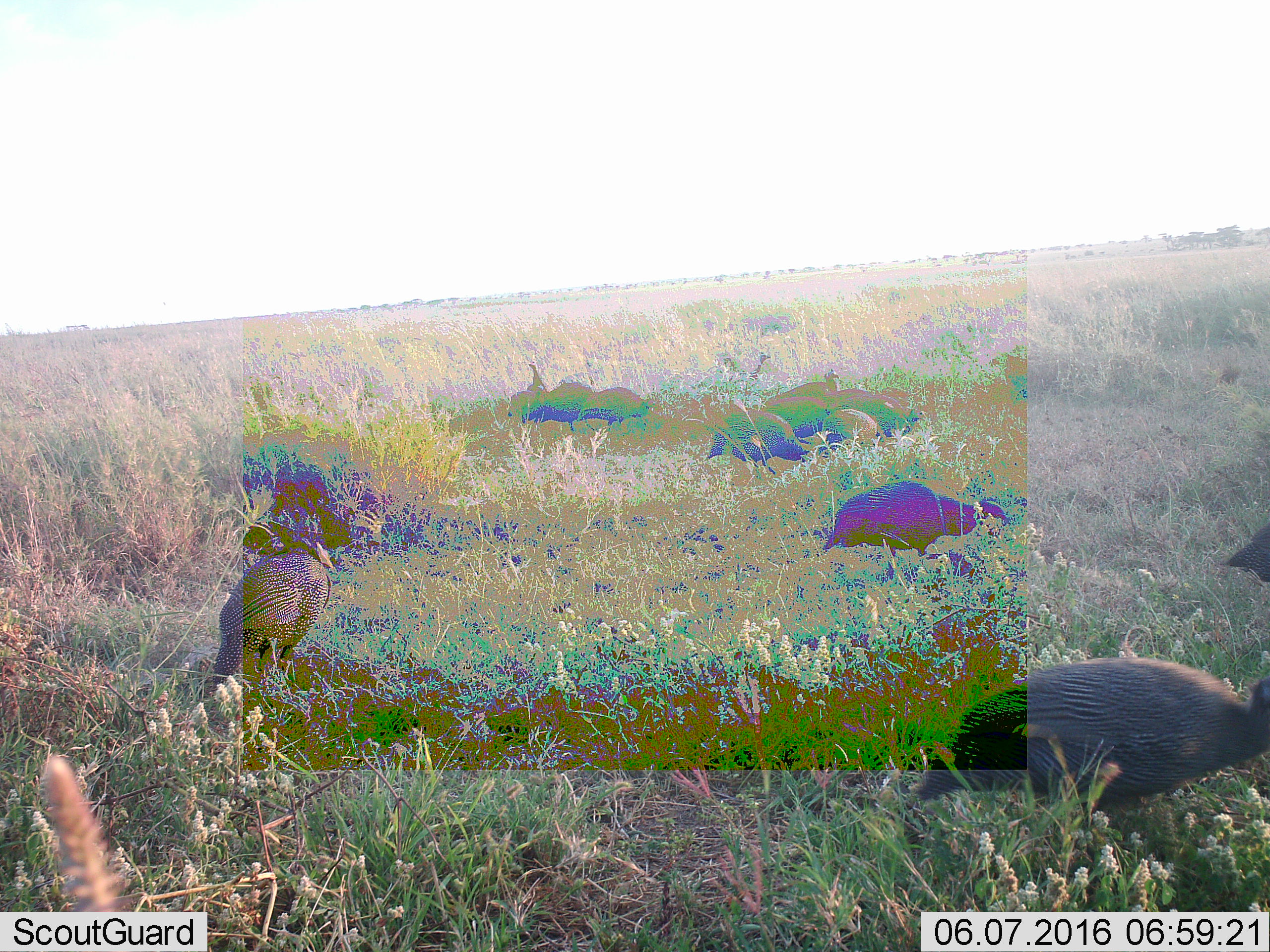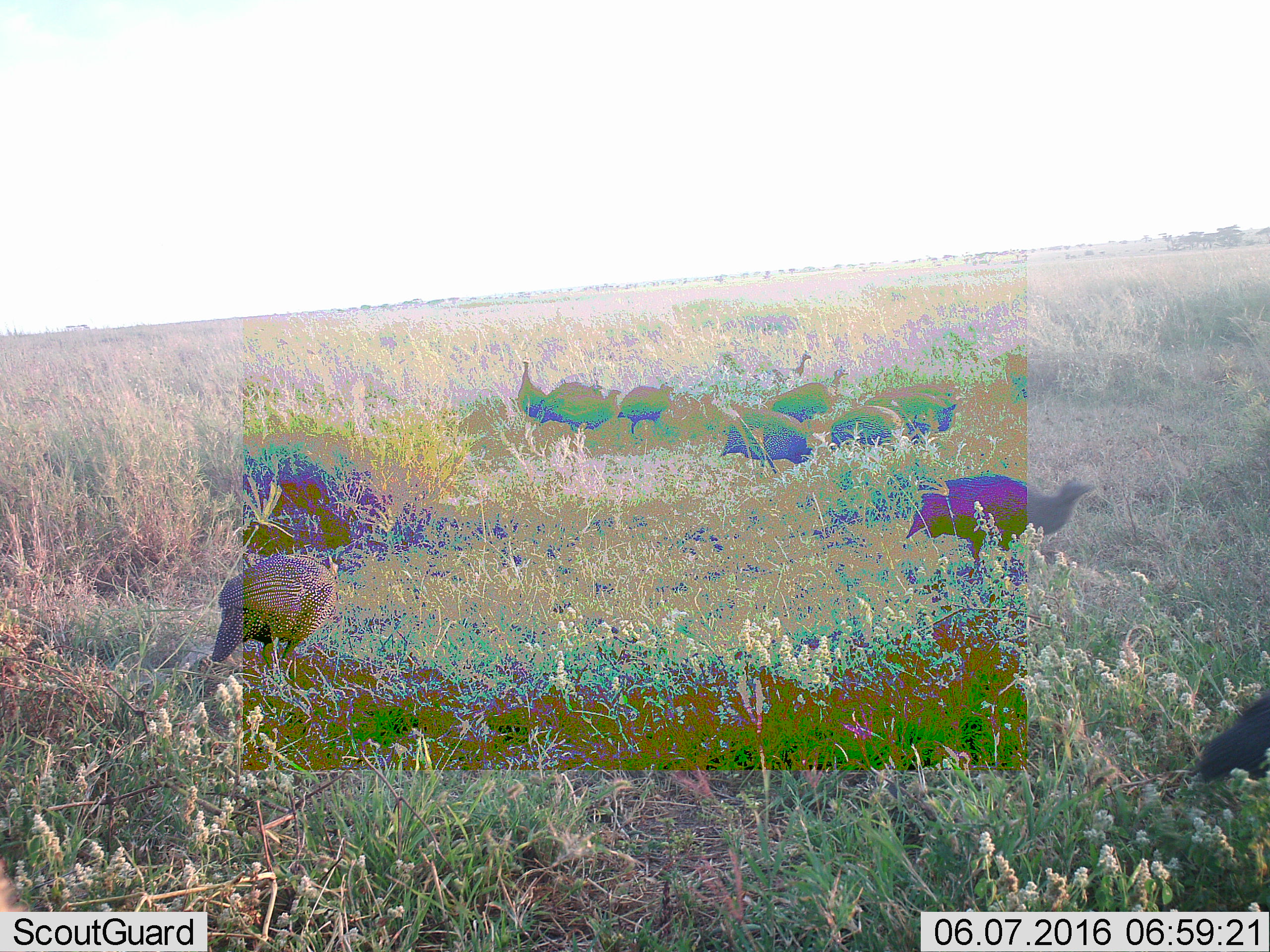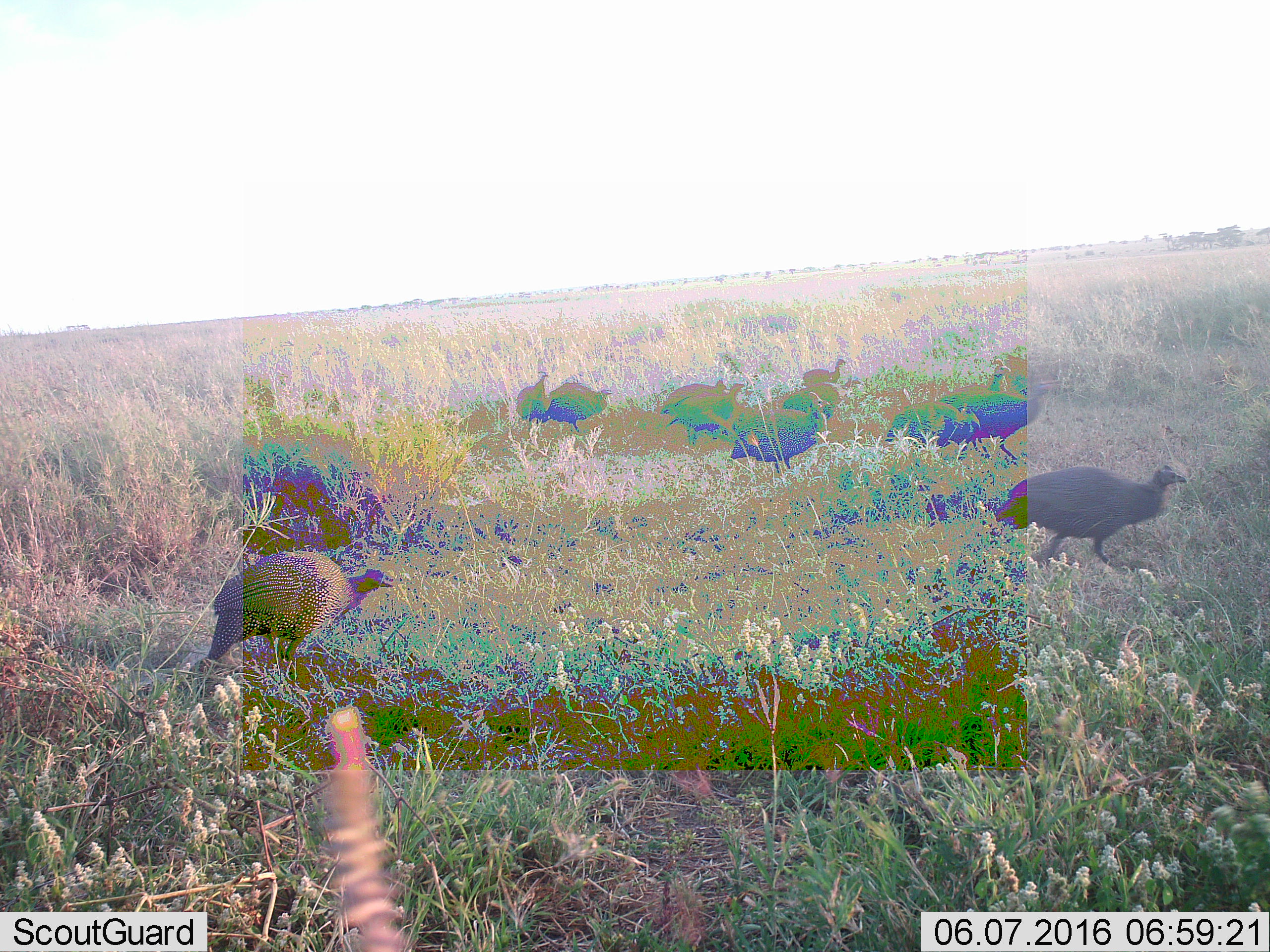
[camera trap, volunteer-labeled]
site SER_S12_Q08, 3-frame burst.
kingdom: Animalia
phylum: Chordata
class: Aves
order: Galliformes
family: Numididae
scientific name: Numididae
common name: guineafowl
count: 10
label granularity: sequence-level